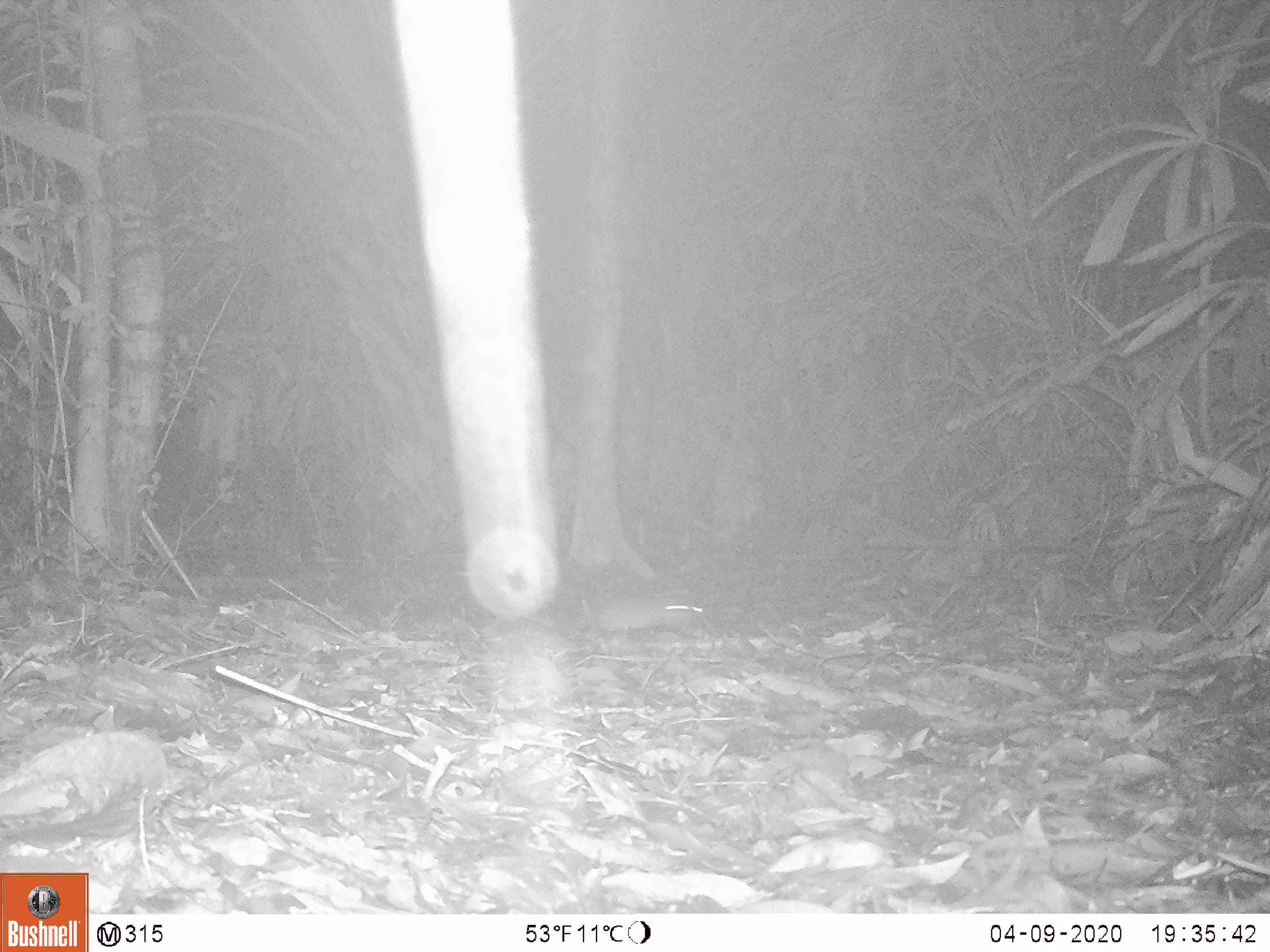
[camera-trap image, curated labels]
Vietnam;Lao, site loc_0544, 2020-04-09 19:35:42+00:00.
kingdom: Animalia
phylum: Chordata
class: Mammalia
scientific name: Mammalia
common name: mammal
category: unidentified small mammal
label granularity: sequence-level